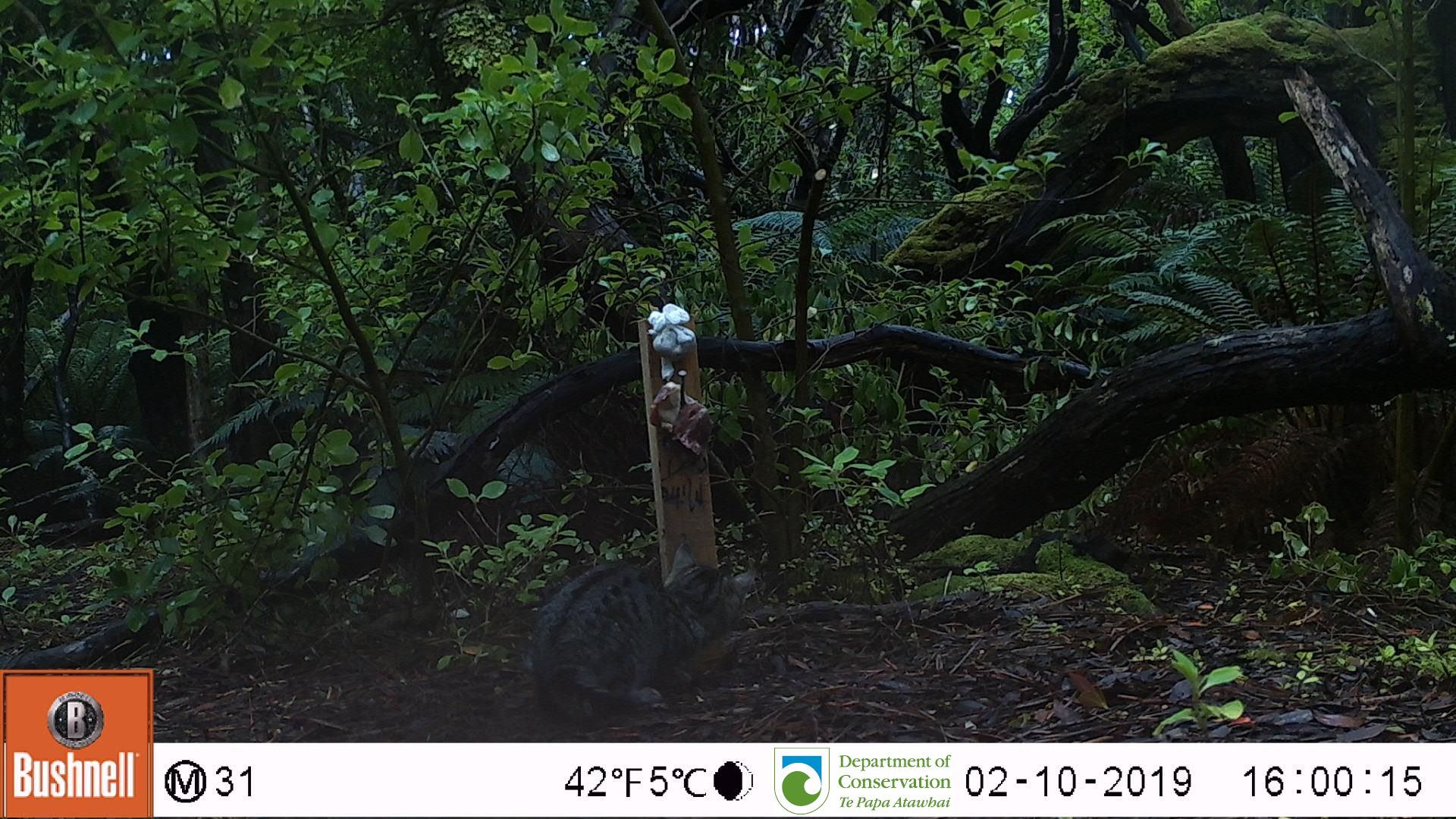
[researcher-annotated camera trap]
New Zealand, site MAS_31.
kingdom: Animalia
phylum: Chordata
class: Mammalia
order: Carnivora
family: Felidae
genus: Felis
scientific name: Felis catus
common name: domestic cat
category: cat